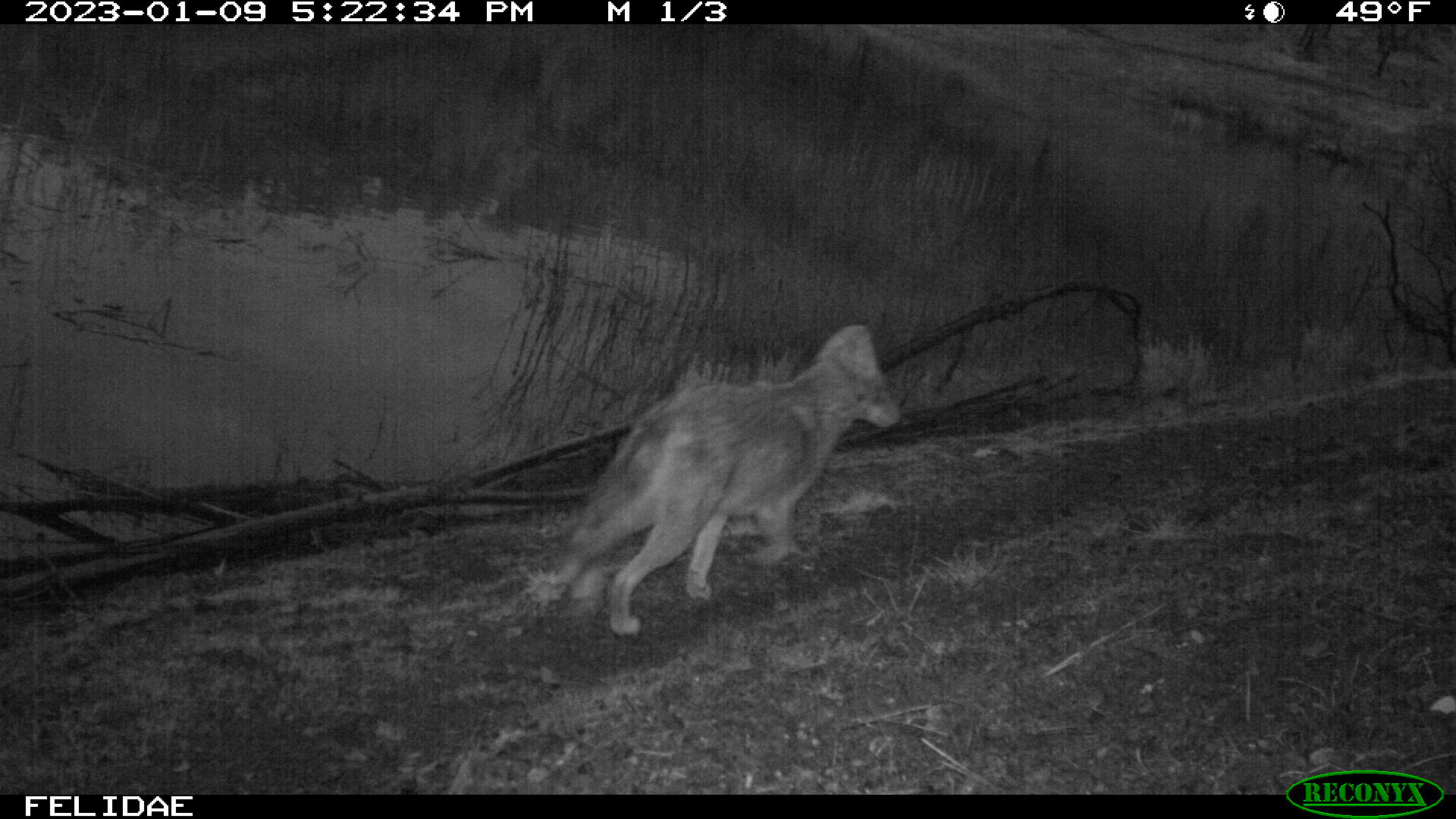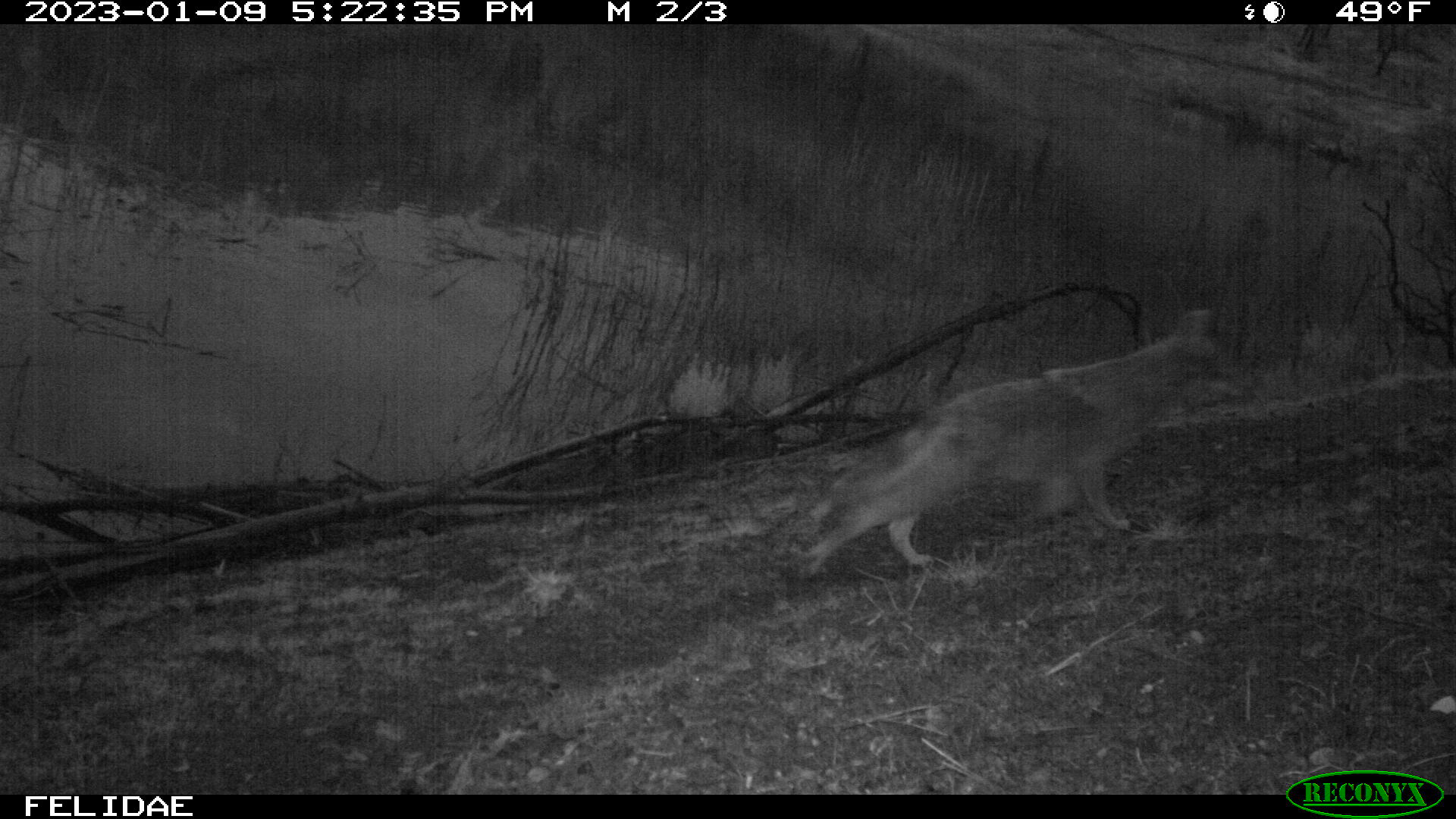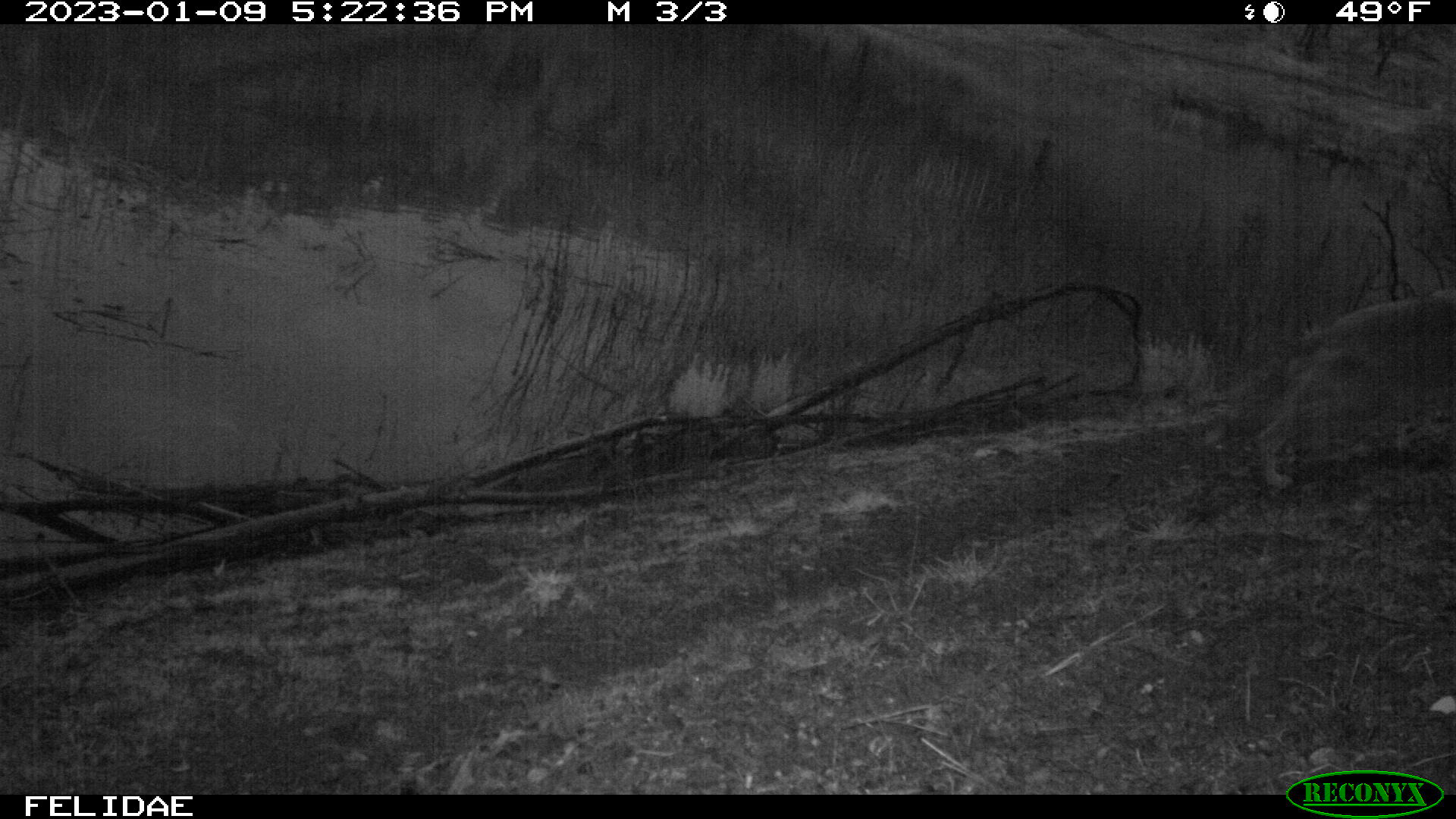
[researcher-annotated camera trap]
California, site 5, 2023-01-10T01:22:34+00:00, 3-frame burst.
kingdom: Animalia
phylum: Chordata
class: Mammalia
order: Carnivora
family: Canidae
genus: Canis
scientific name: Canis latrans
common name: coyote